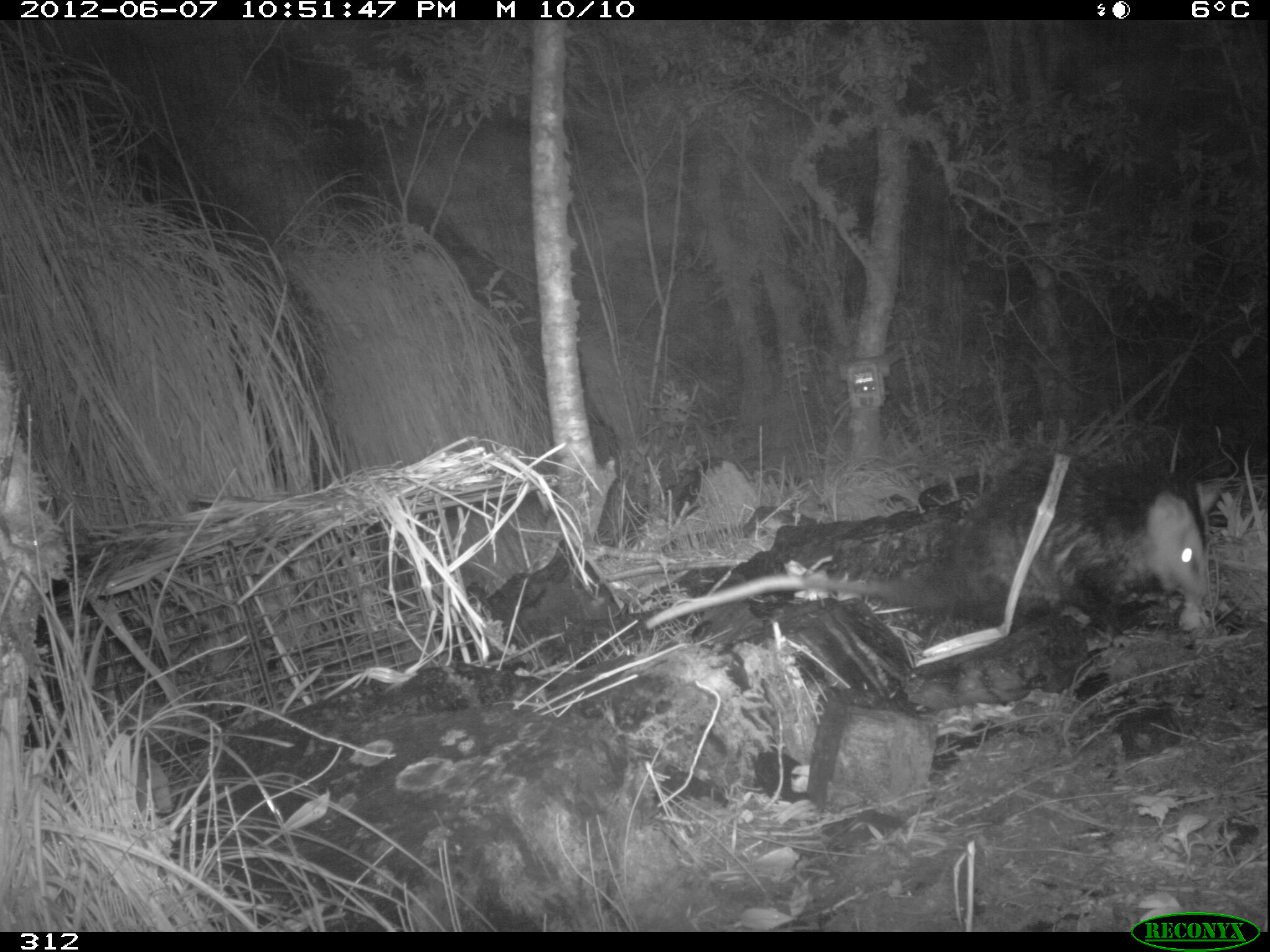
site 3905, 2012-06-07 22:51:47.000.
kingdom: Animalia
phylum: Chordata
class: Mammalia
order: Didelphimorphia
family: Didelphidae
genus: Didelphis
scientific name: Didelphis pernigra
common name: andean white-eared opossum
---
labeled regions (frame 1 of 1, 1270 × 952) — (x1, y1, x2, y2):
didelphis pernigra: (642, 446, 1214, 642)